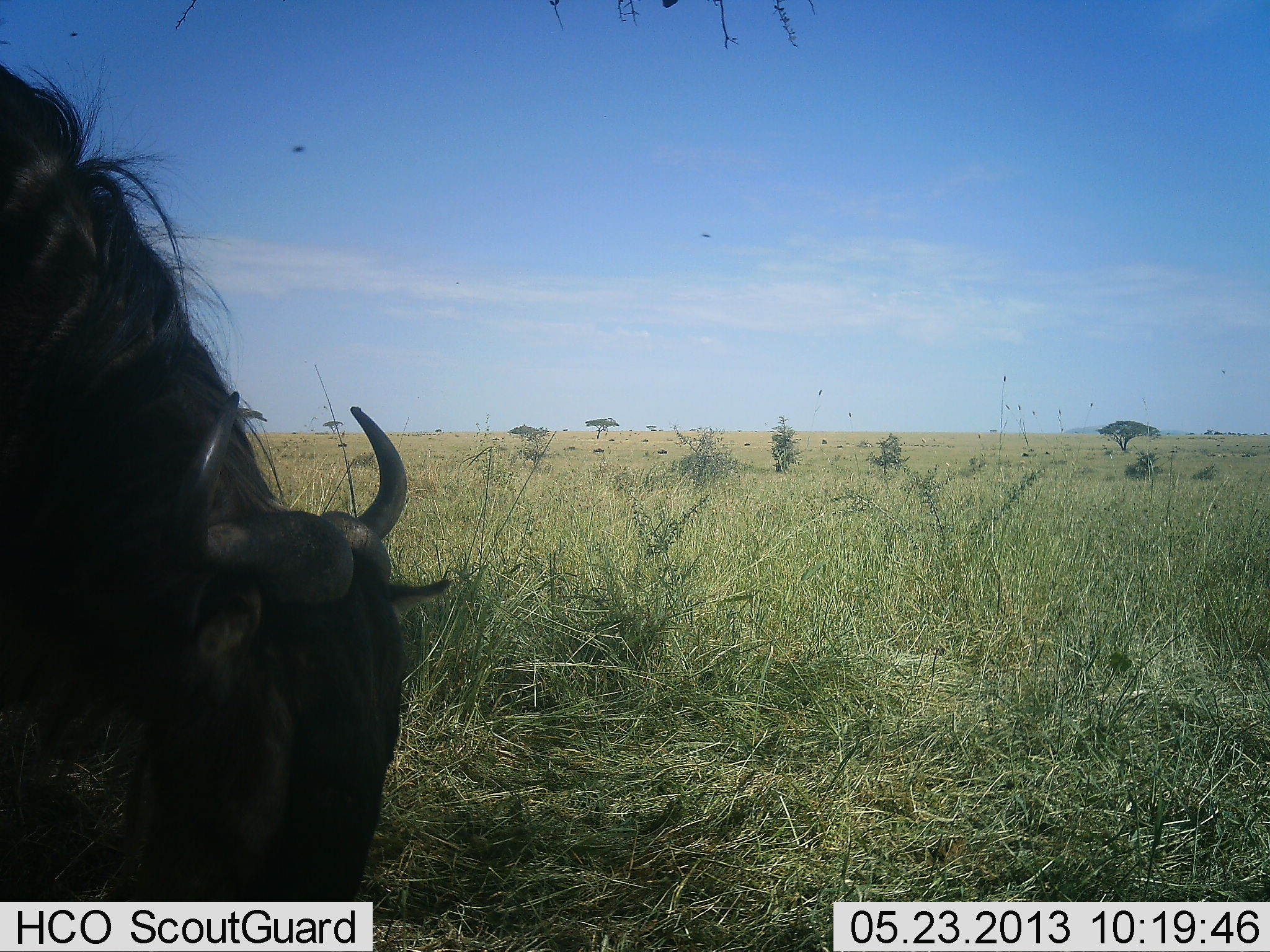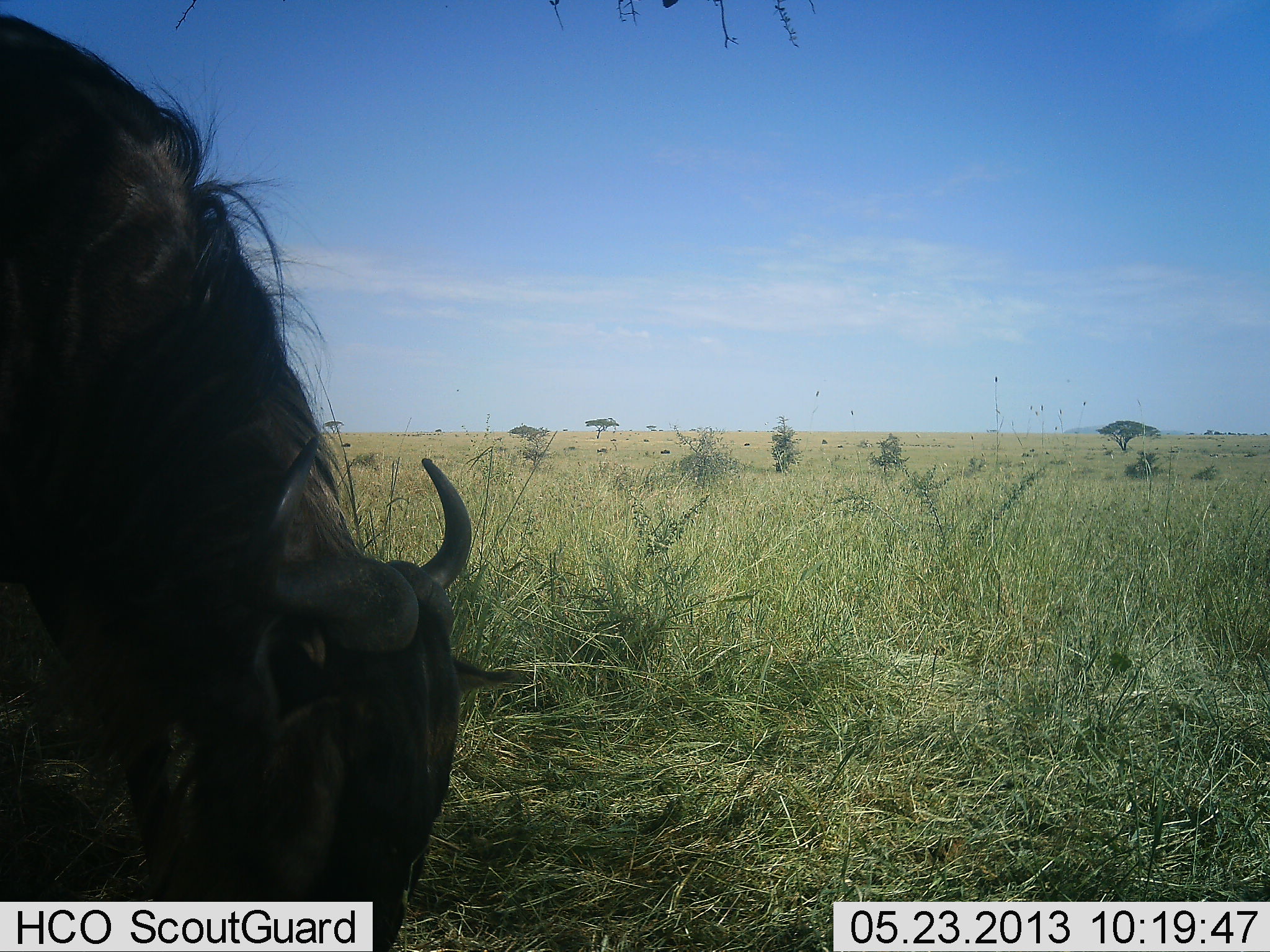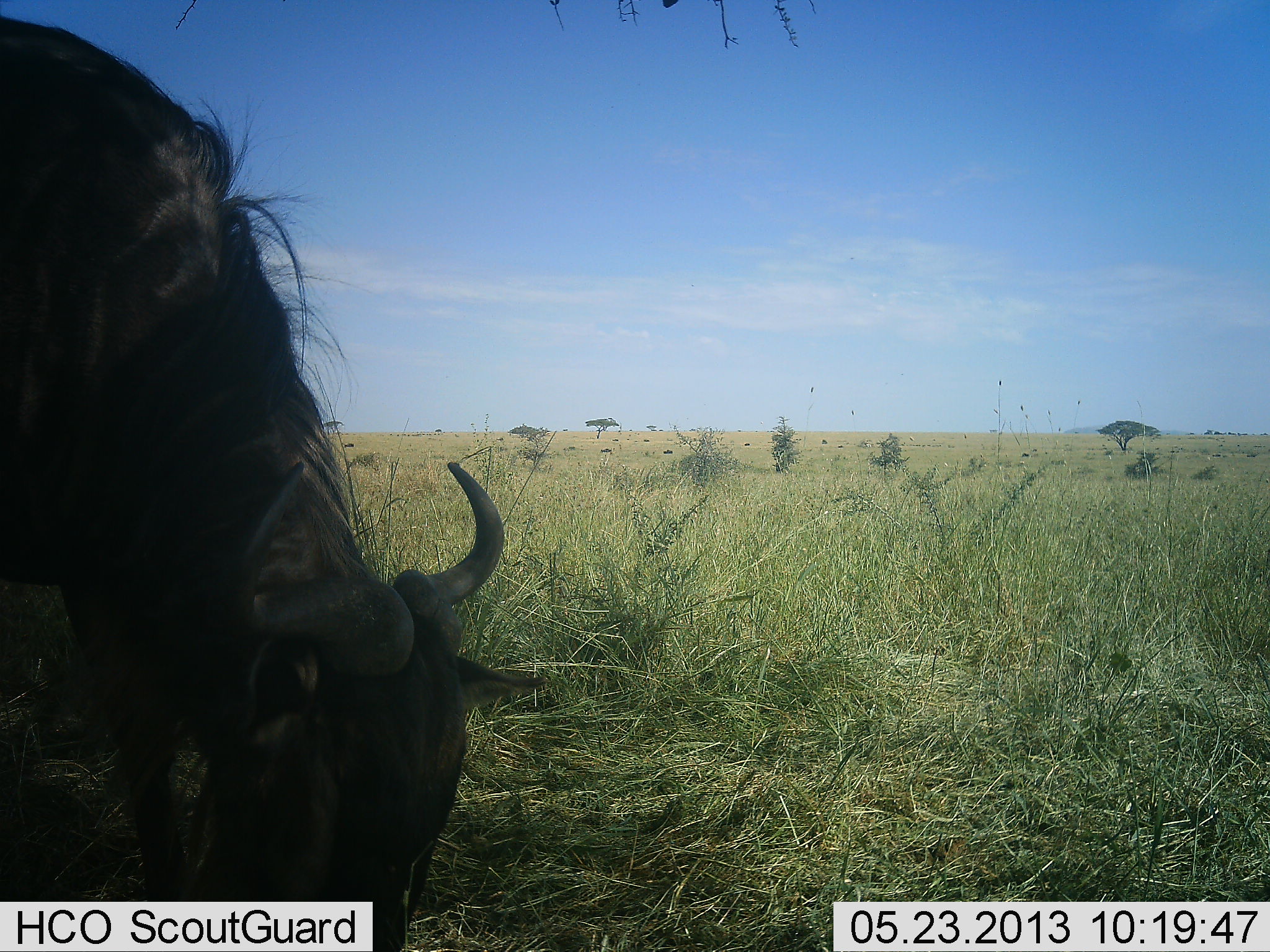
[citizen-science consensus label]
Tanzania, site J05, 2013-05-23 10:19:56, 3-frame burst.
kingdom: Animalia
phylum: Chordata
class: Mammalia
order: Artiodactyla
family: Bovidae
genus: Connochaetes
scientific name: Connochaetes taurinus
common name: blue wildebeest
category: wildebeest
Wildebeest (blue wildebeest) (Connochaetes taurinus), count 1. Behavior (volunteer vote fractions): standing 31%, resting 0%, moving 19%, interacting 0%. Young present (vote fraction): 0%. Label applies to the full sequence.